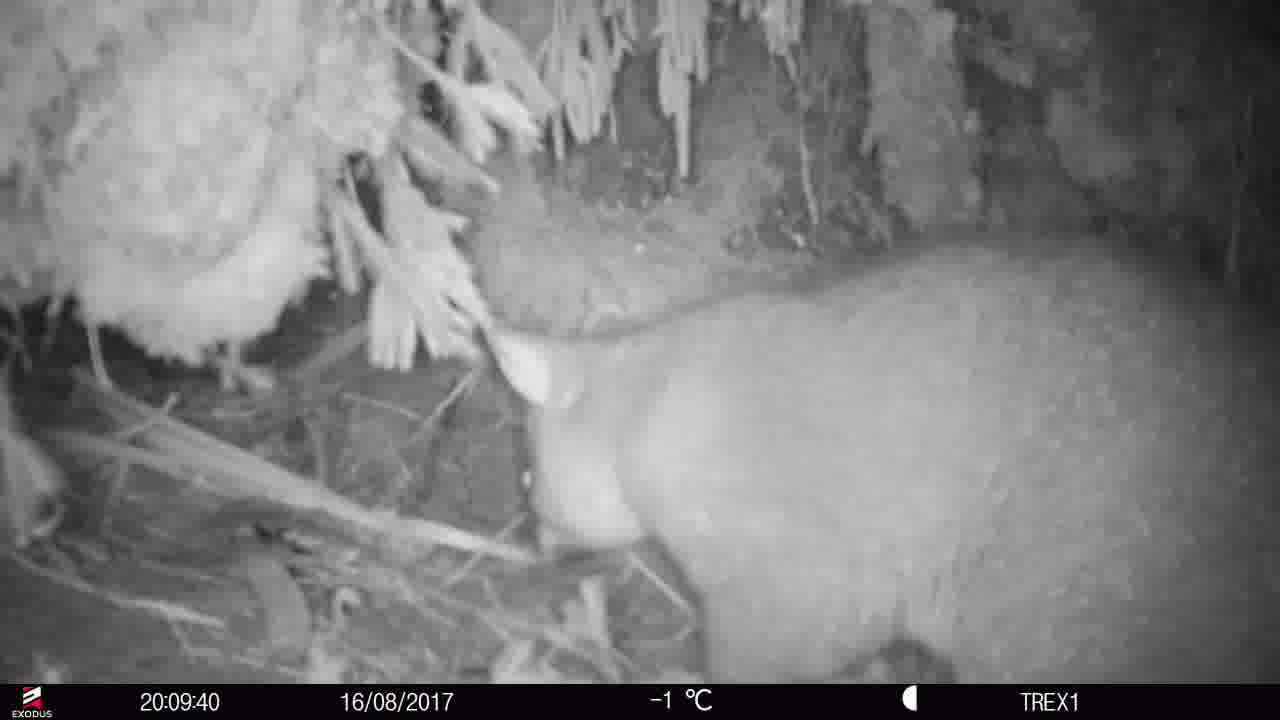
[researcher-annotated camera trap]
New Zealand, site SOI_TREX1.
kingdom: Animalia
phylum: Chordata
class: Mammalia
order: Diprotodontia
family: Phalangeridae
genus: Trichosurus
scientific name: Trichosurus vulpecula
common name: common brushtail possum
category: possum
Possum (common brushtail possum) (Trichosurus vulpecula).